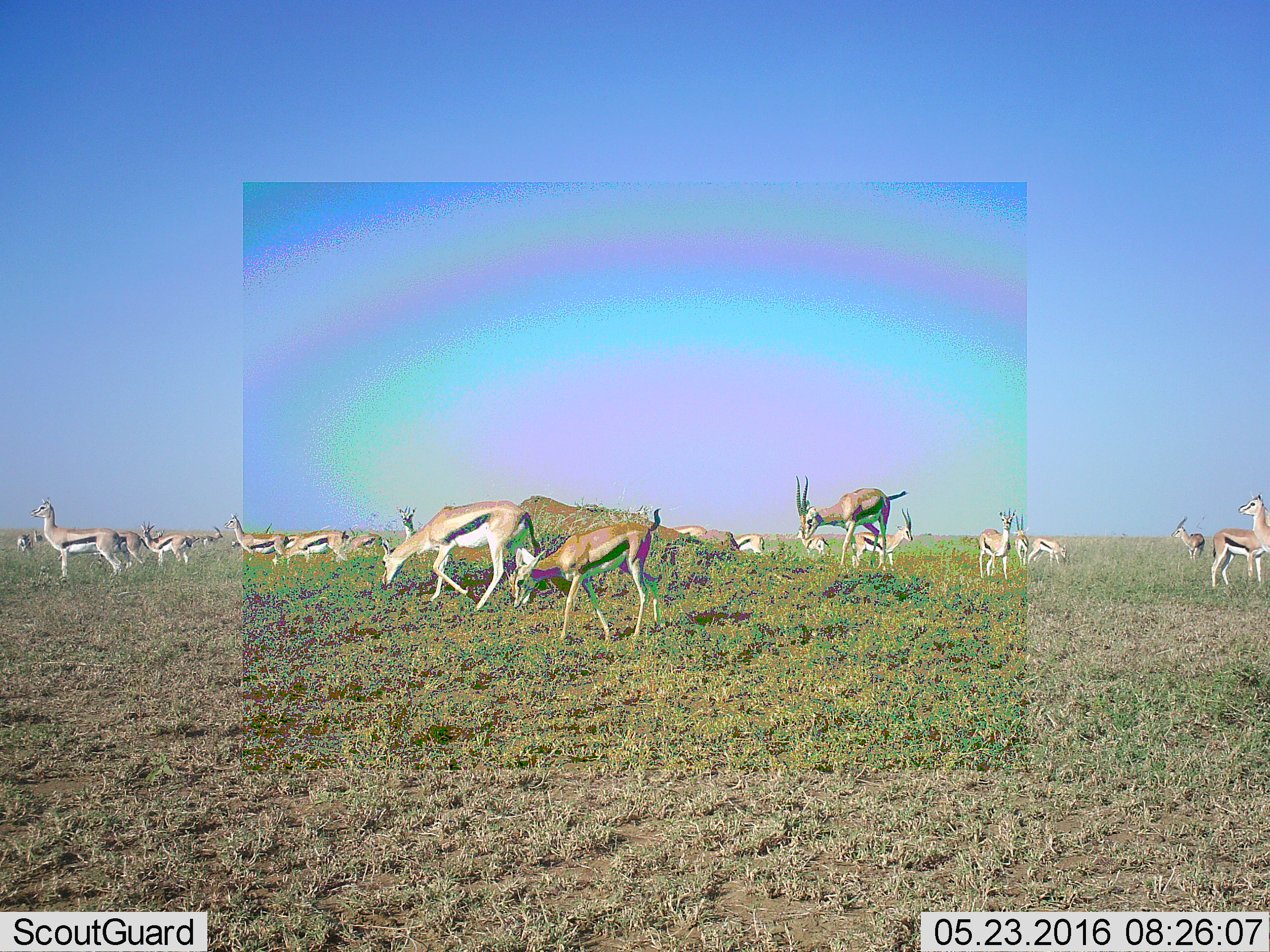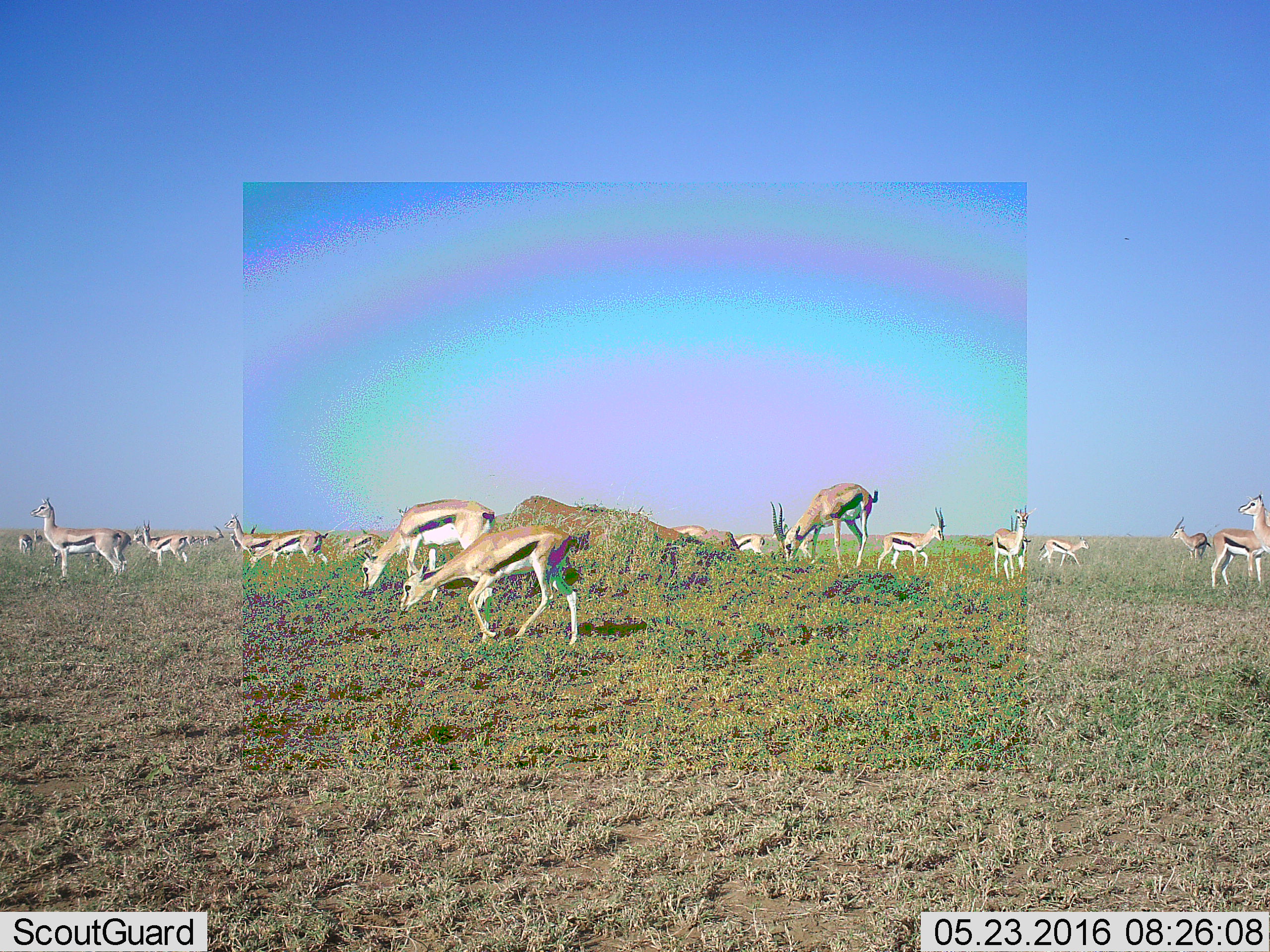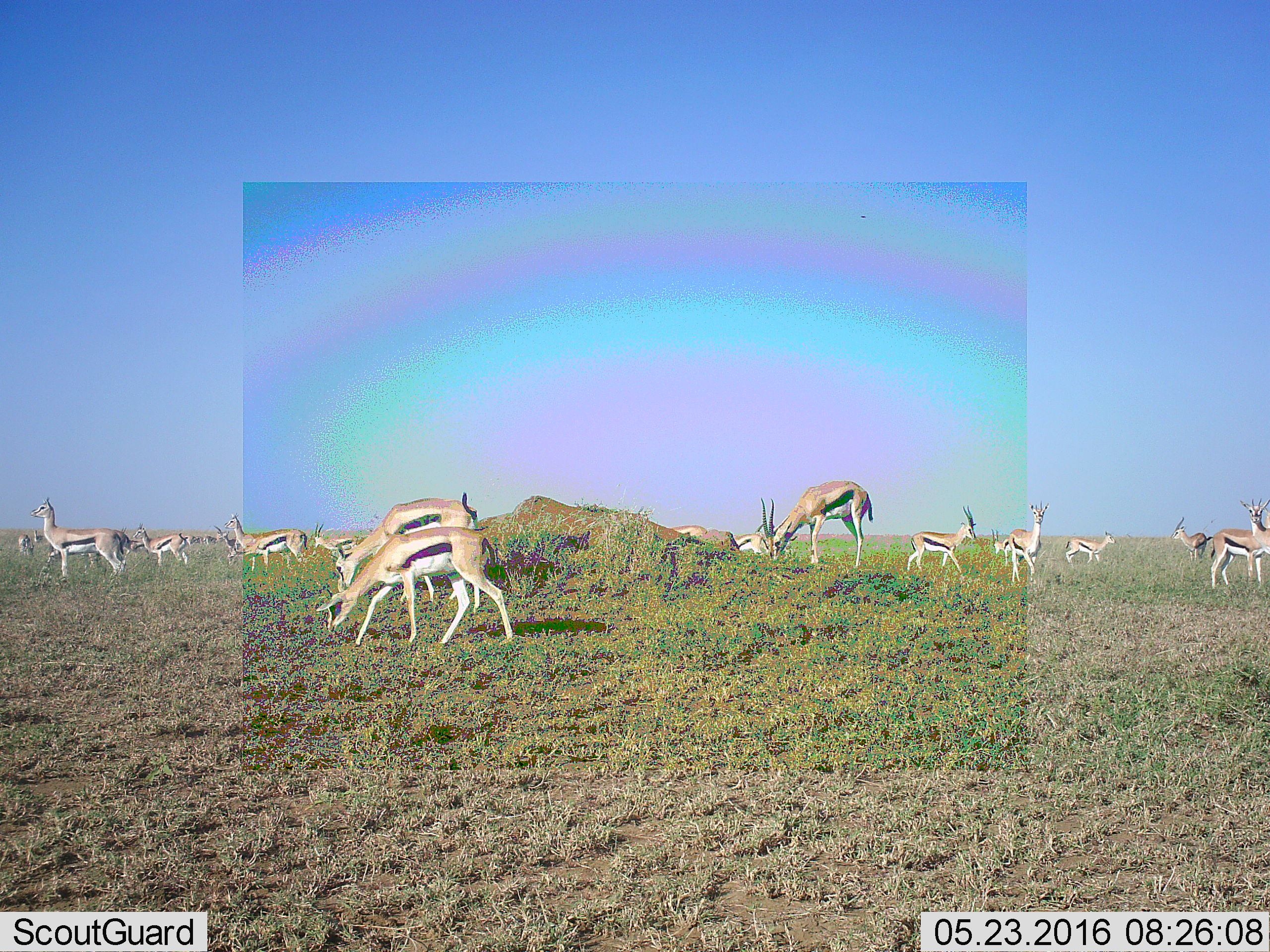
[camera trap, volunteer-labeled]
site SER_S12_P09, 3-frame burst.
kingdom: Animalia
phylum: Chordata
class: Mammalia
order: Artiodactyla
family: Bovidae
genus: Eudorcas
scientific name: Eudorcas thomsonii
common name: thomson's gazelle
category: gazellethomsons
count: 11-50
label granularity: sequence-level